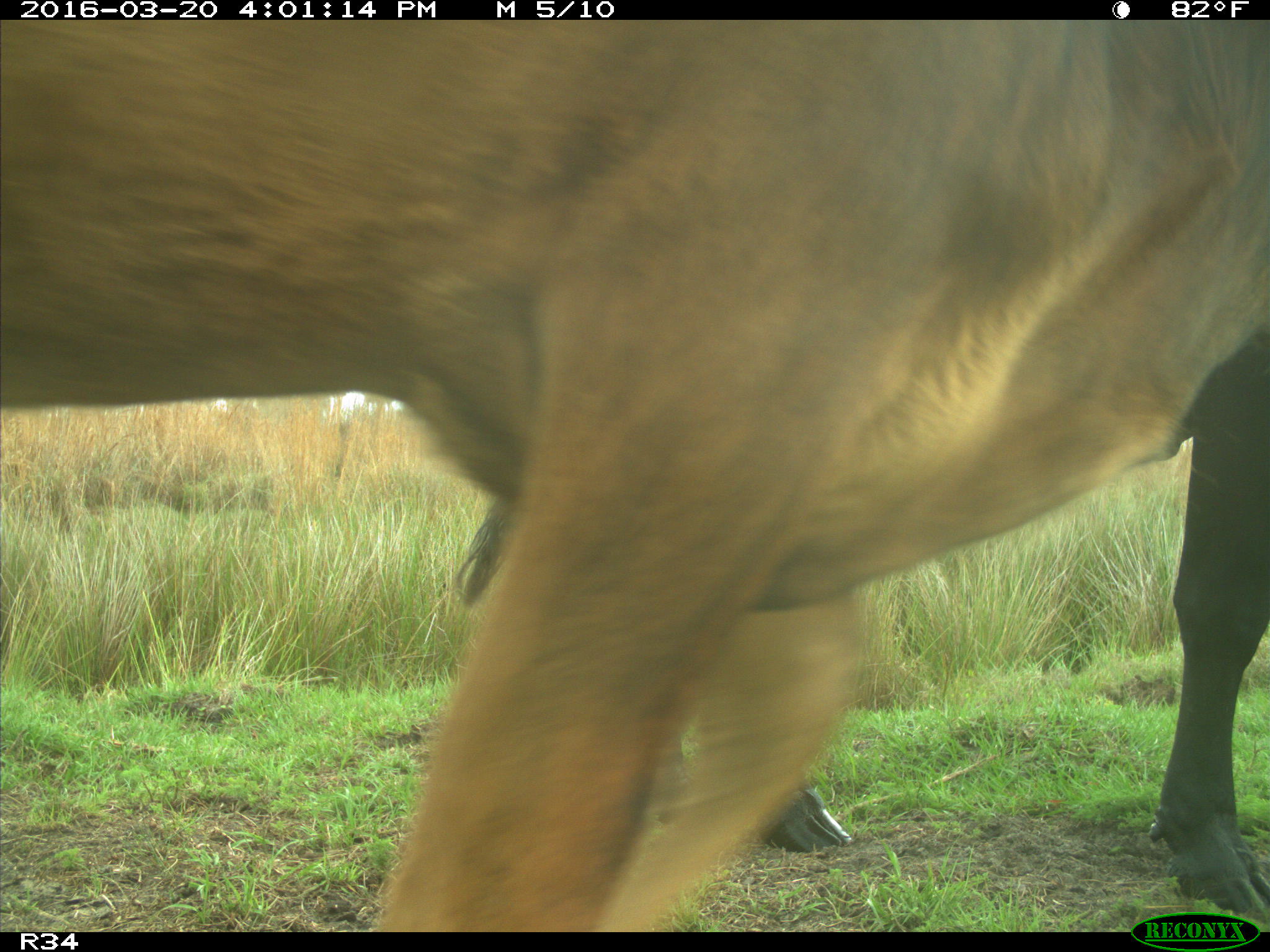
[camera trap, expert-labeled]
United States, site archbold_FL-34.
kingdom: Animalia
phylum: Chordata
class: Mammalia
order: Artiodactyla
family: Bovidae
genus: Bos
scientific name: Bos taurus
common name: domestic cow